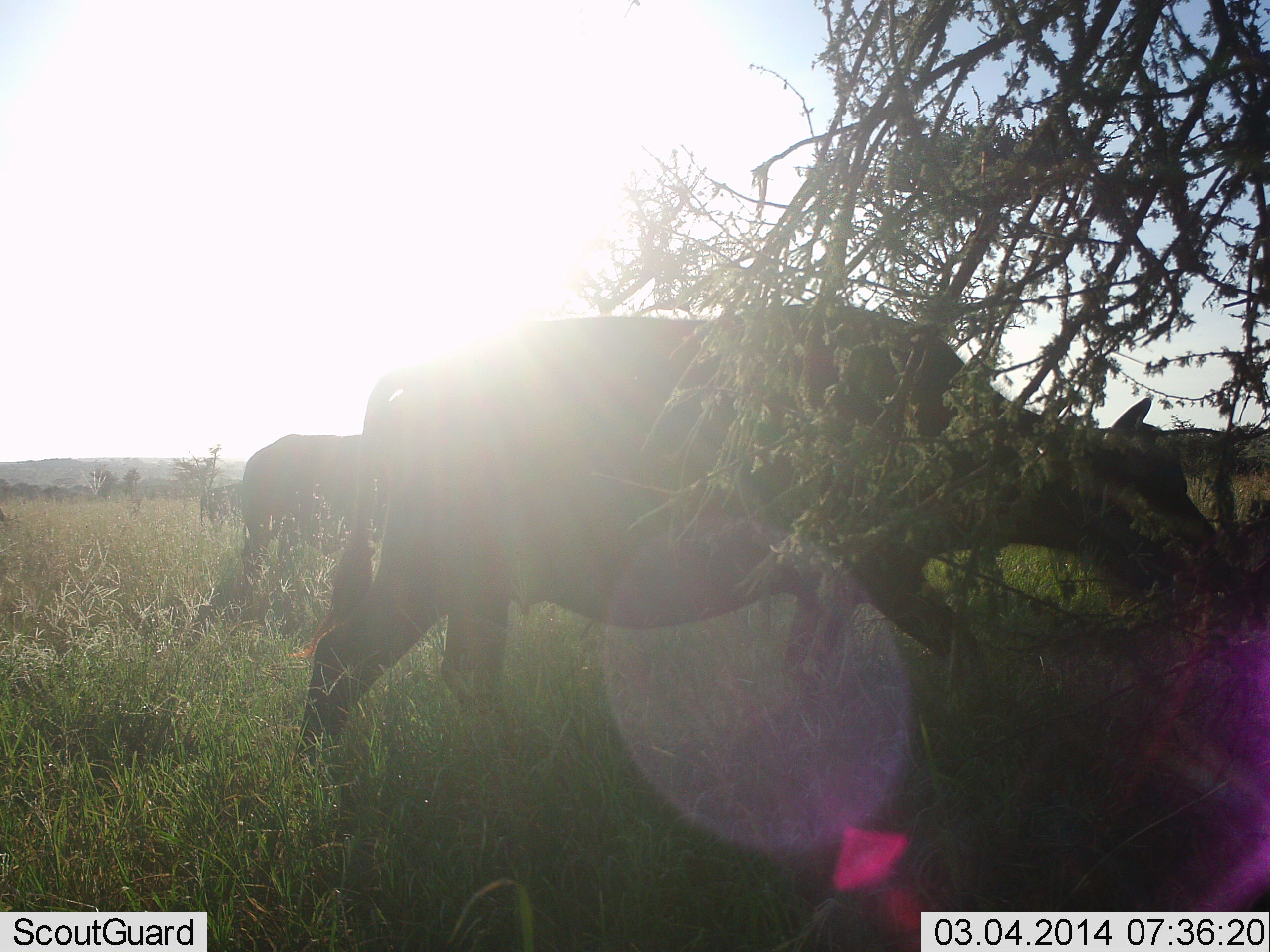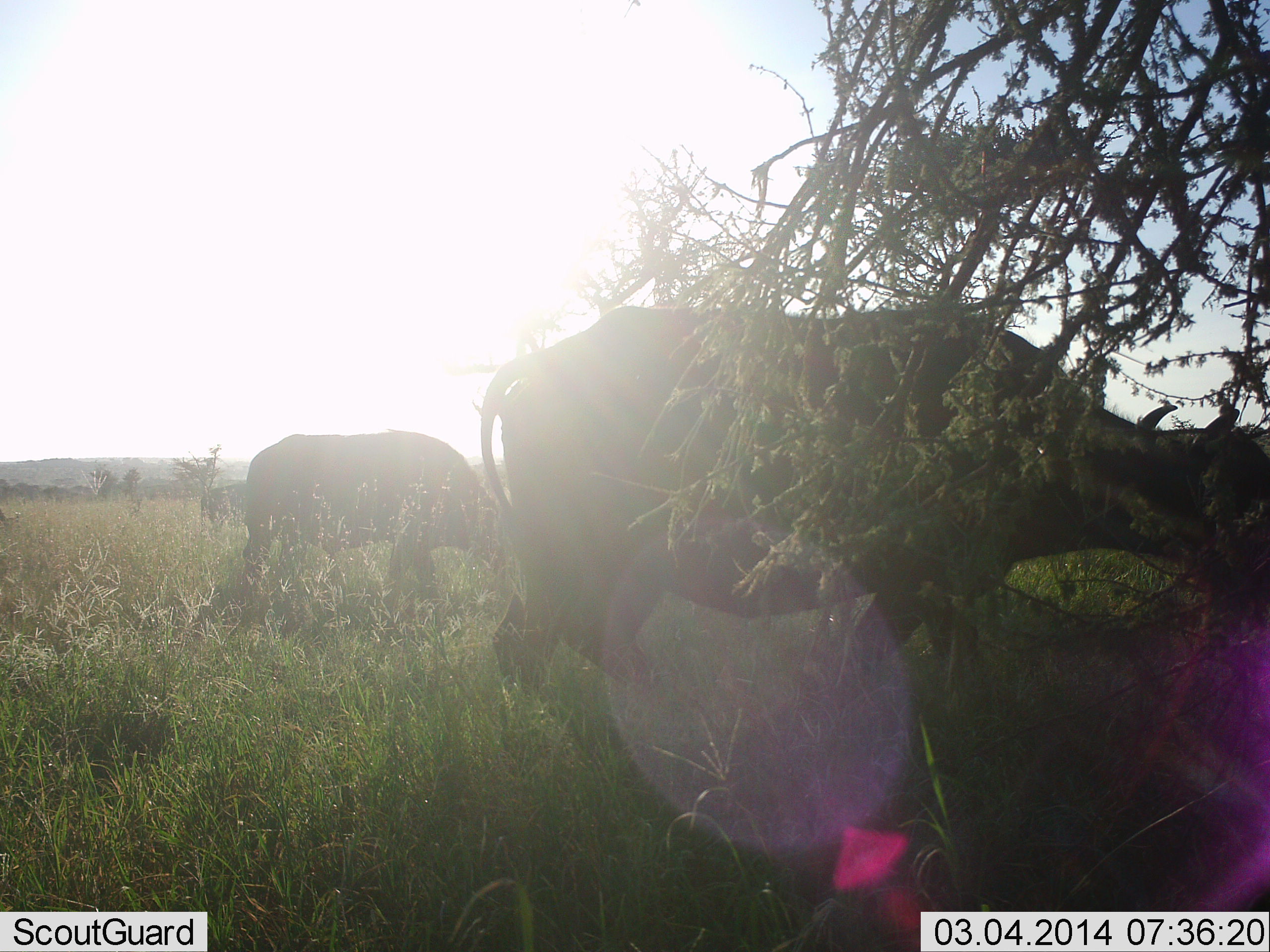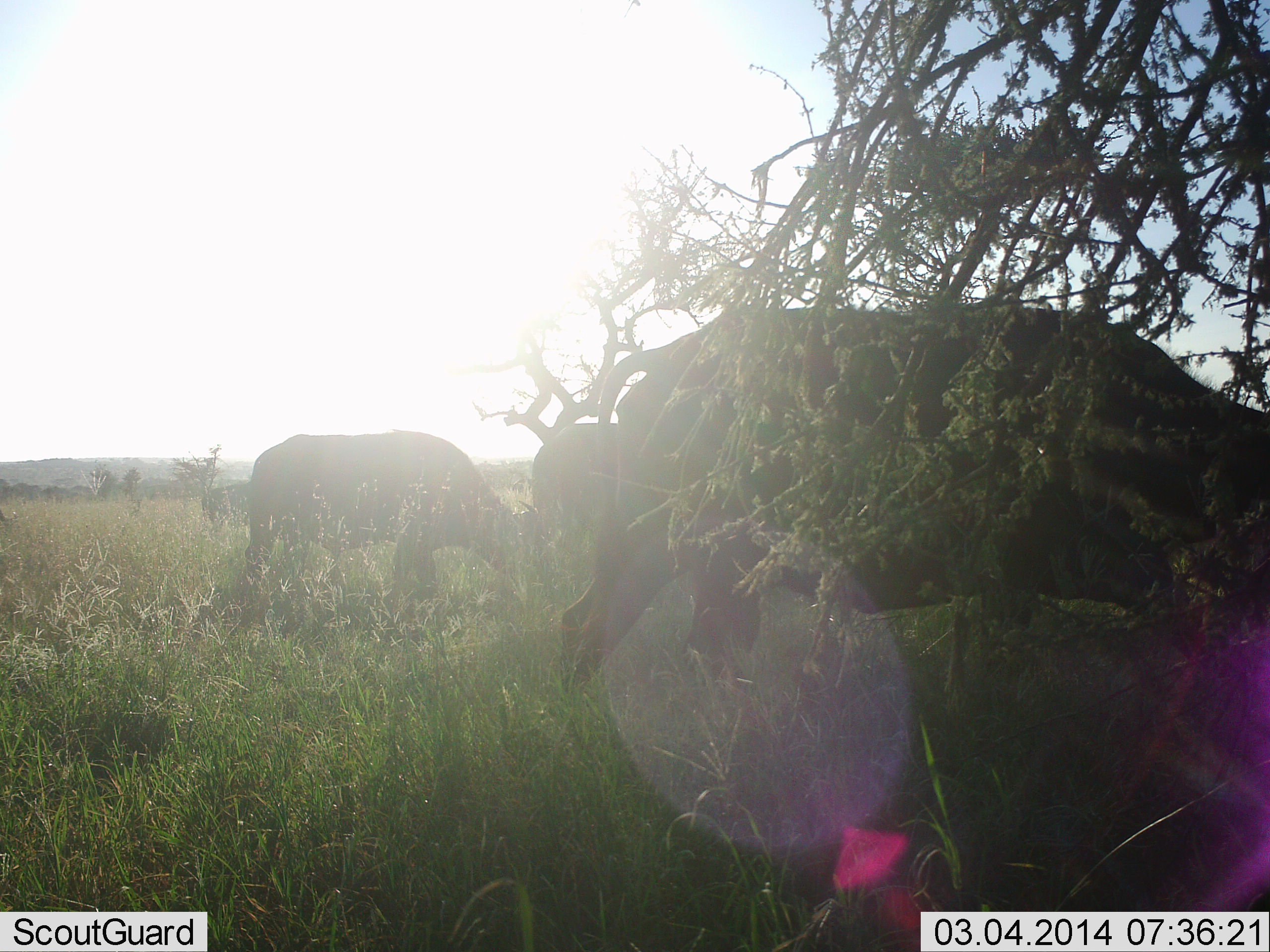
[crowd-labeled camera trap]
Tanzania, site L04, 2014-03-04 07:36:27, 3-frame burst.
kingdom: Animalia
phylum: Chordata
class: Mammalia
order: Artiodactyla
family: Bovidae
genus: Syncerus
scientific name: Syncerus caffer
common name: cape buffalo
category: buffalo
Buffalo (cape buffalo) (Syncerus caffer), count 2. Behavior (volunteer vote fractions): standing 30%, resting 0%, moving 50%, interacting 0%. Young present (vote fraction): 0%. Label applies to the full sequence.